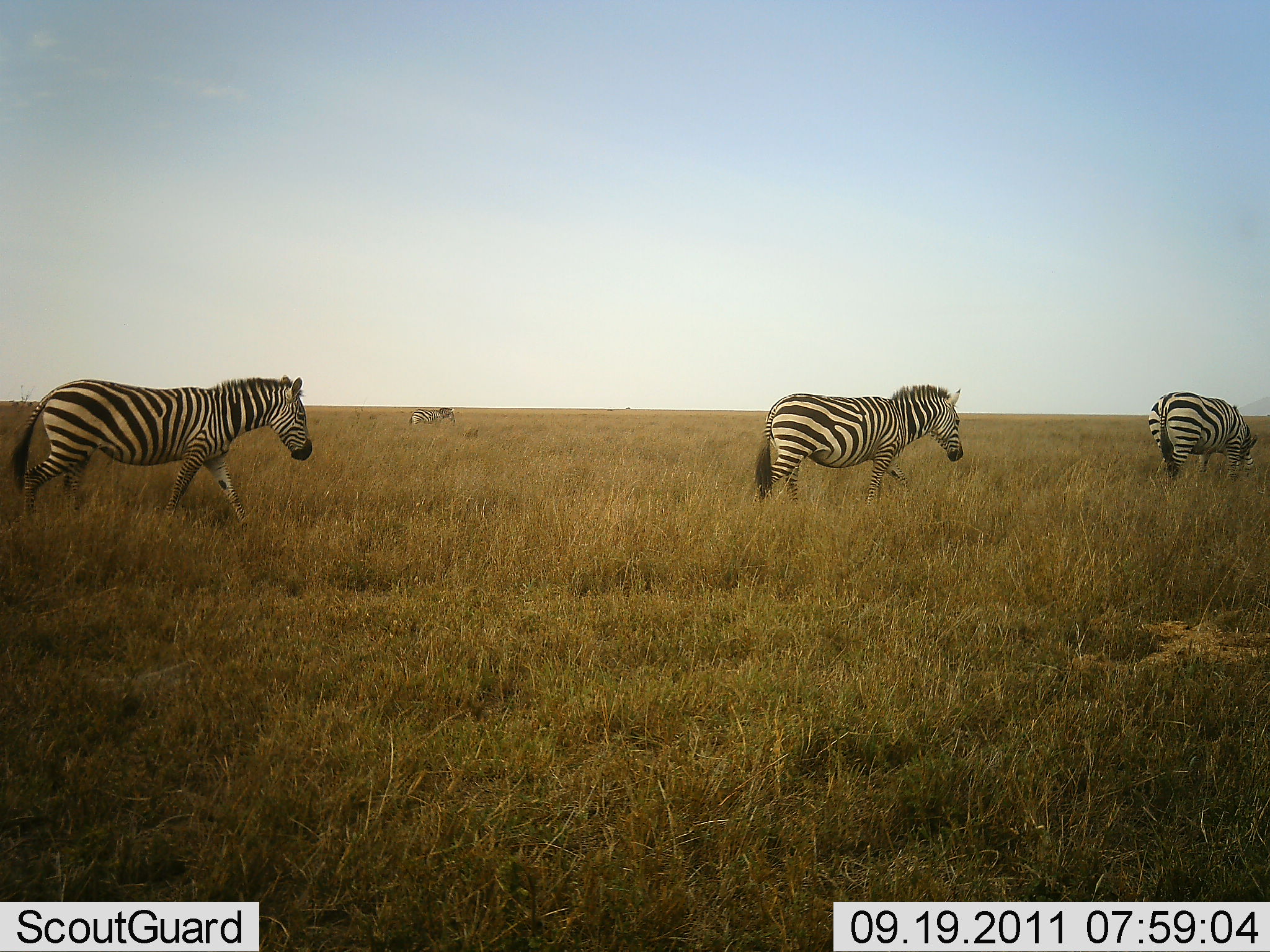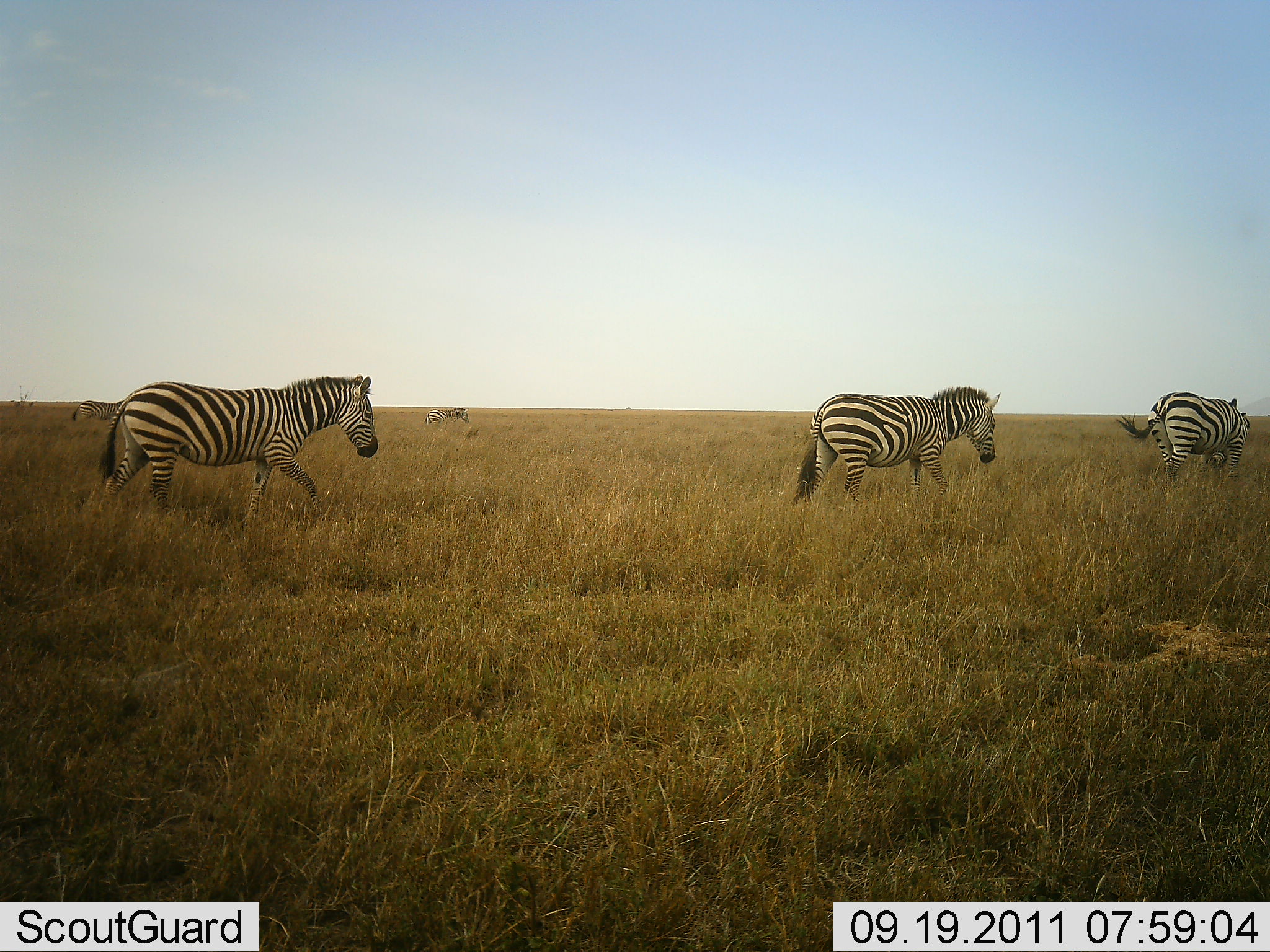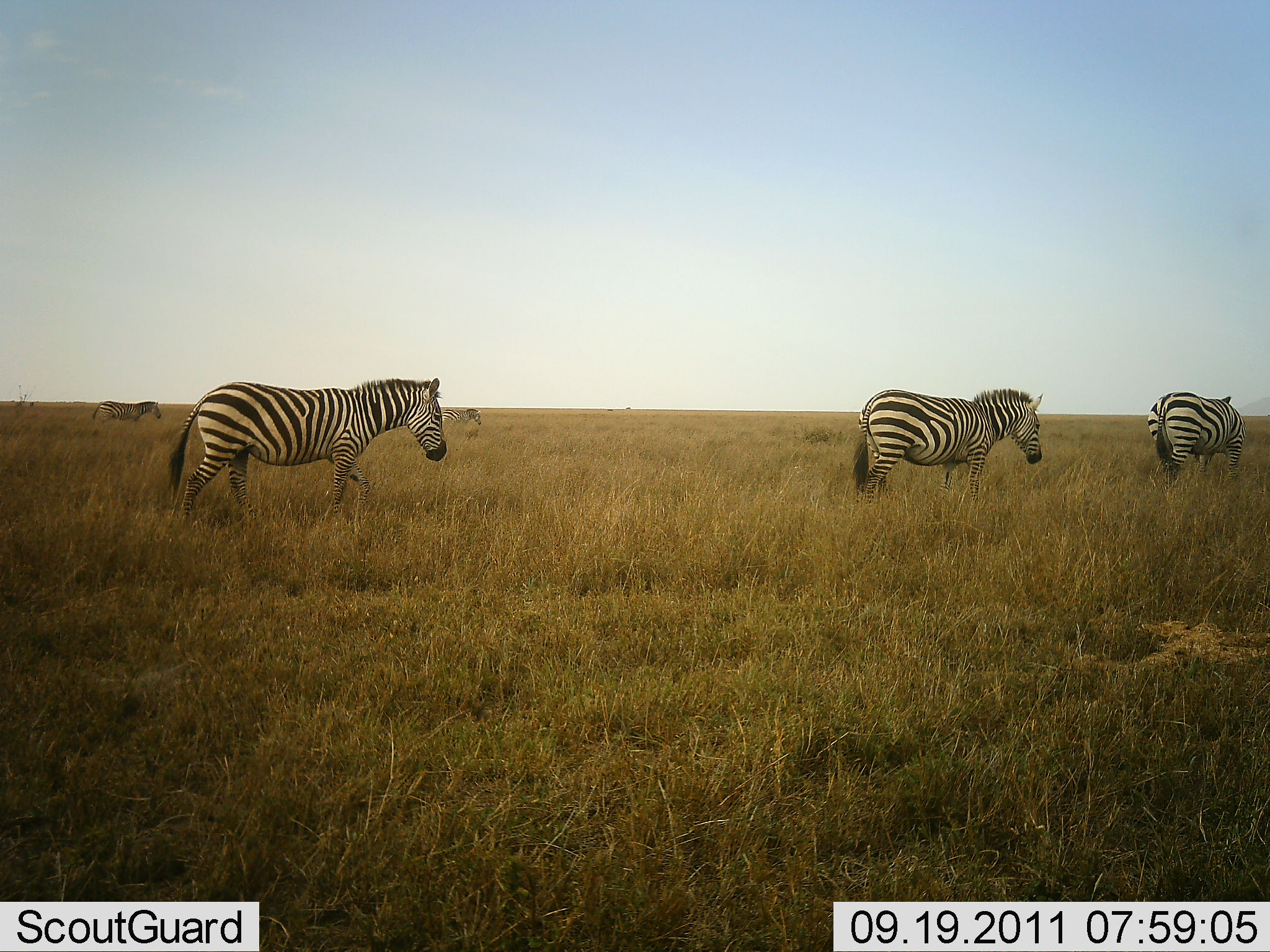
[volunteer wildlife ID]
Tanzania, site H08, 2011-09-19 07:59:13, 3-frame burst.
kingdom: Animalia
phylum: Chordata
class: Mammalia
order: Perissodactyla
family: Equidae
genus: Equus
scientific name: Equus quagga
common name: plains zebra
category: zebra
Zebra (plains zebra) (Equus quagga), count 5. Behavior (volunteer vote fractions): standing 9%, resting 0%, moving 100%, interacting 0%. Young present (vote fraction): 0%. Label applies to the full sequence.